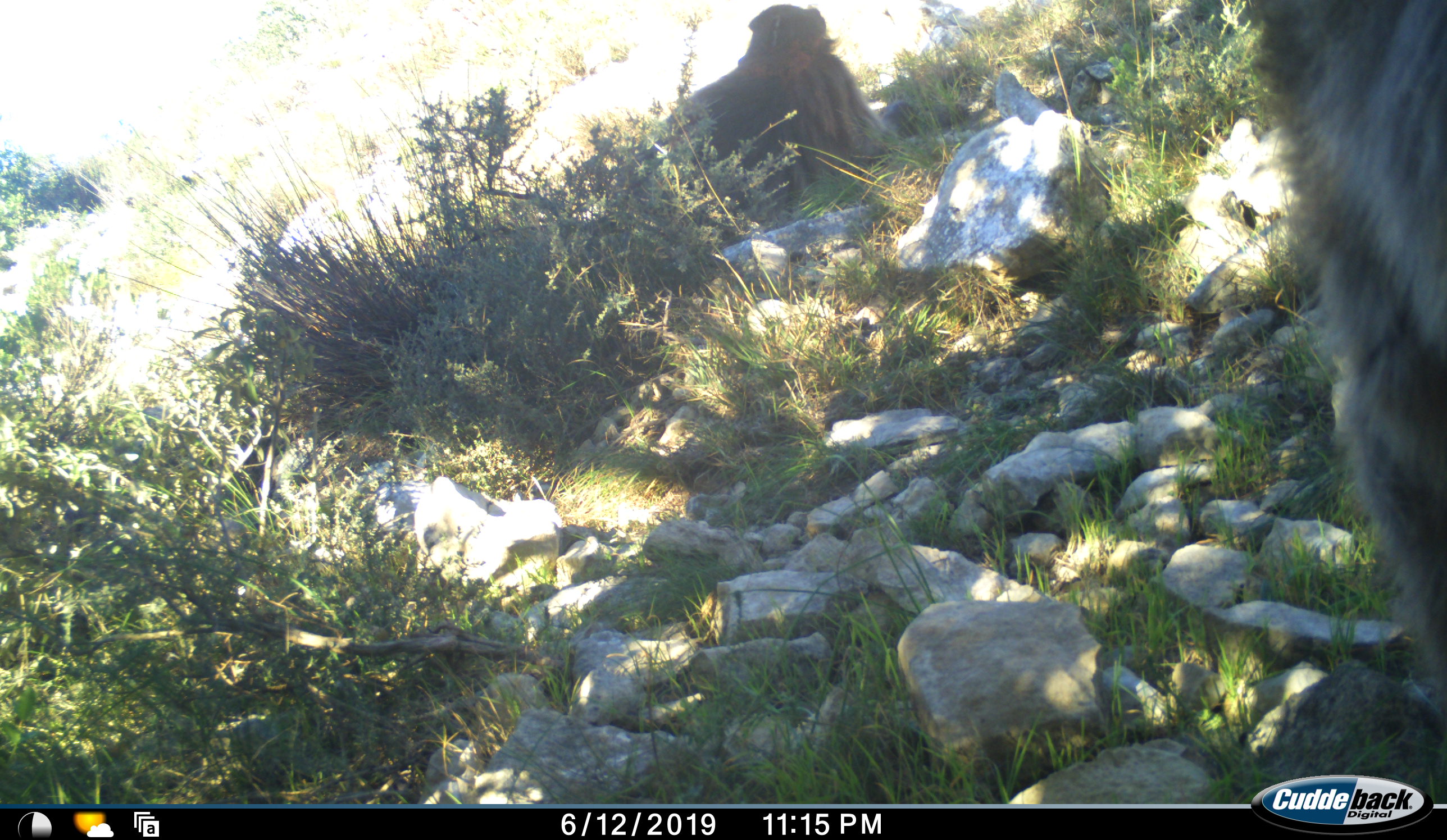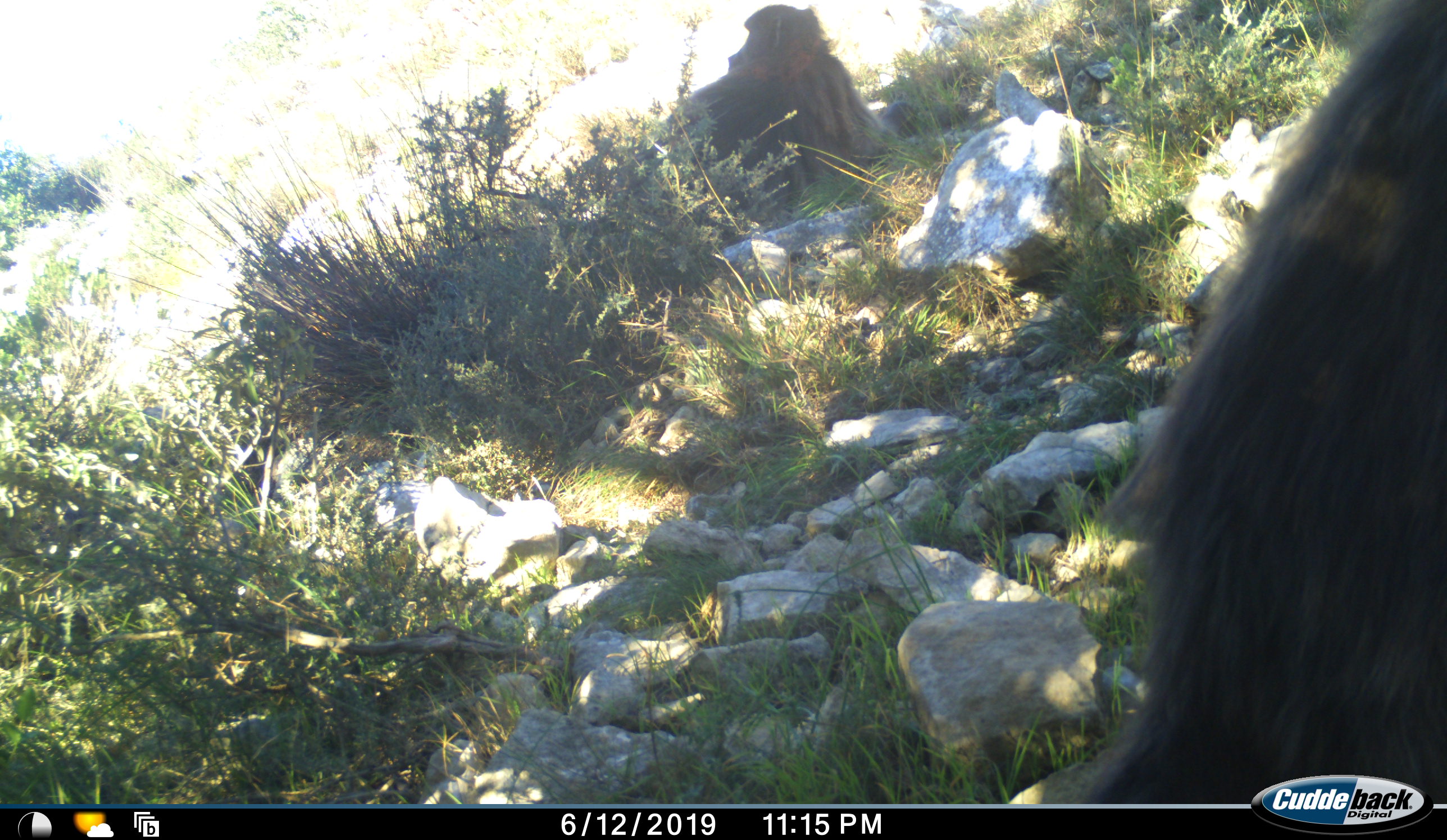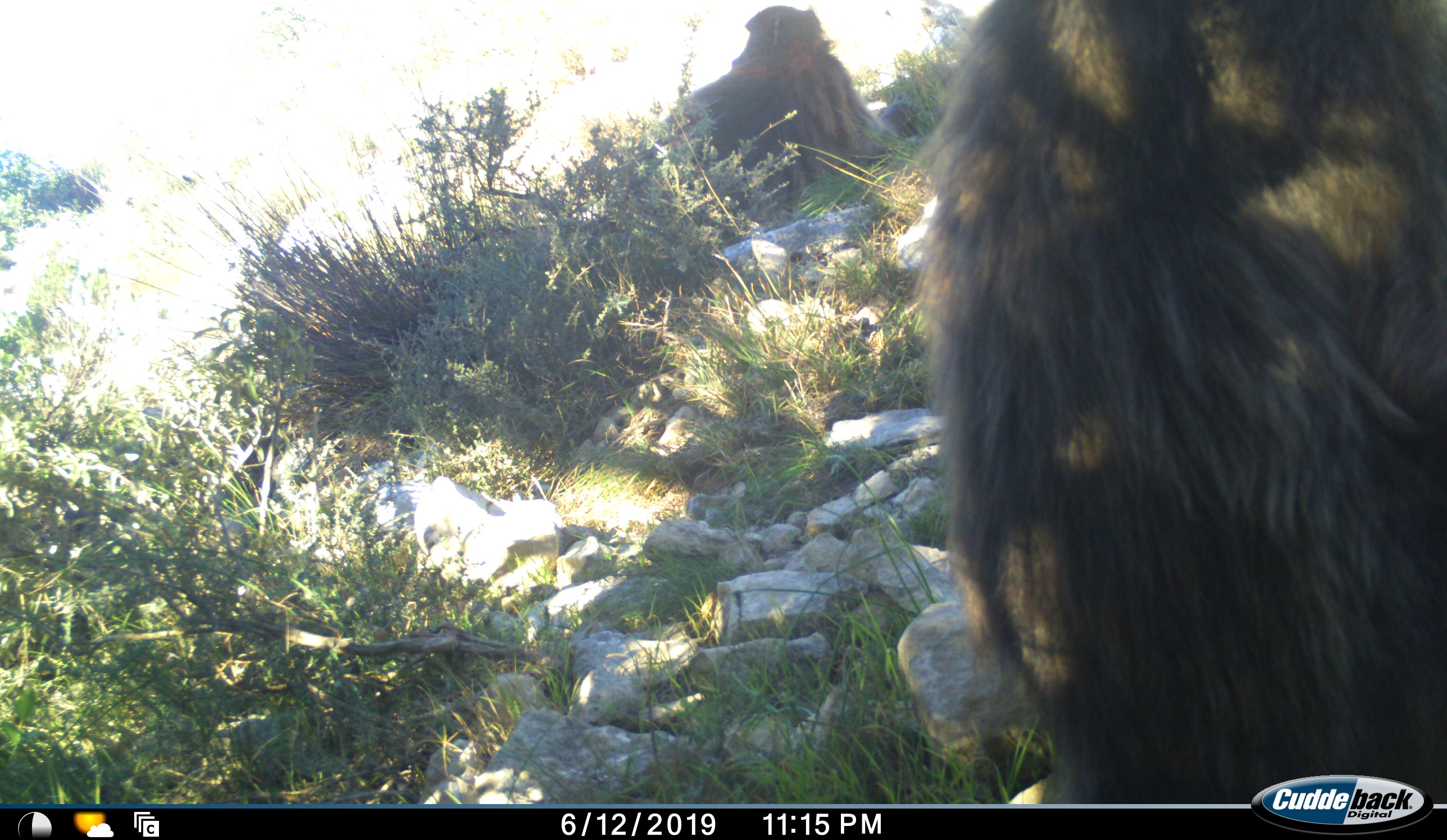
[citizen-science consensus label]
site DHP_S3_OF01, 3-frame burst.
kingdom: Animalia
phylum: Chordata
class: Mammalia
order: Primates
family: Cercopithecidae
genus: Papio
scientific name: Papio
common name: baboon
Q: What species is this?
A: Baboon (Papio).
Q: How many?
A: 2.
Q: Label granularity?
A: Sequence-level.